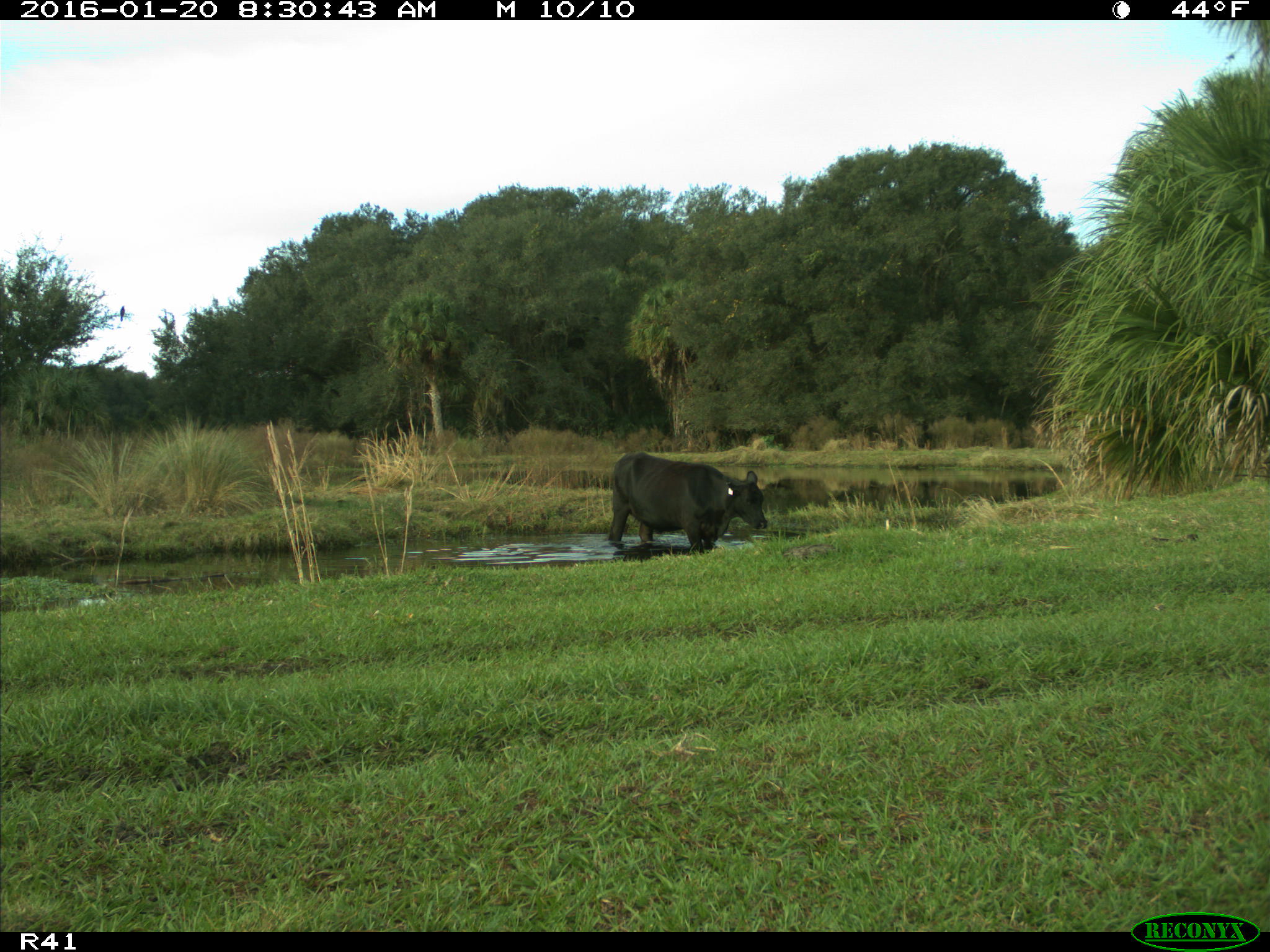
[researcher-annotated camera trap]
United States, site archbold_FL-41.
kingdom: Animalia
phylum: Chordata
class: Mammalia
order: Artiodactyla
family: Bovidae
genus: Bos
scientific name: Bos taurus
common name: domestic cow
Bos taurus (domestic cow).